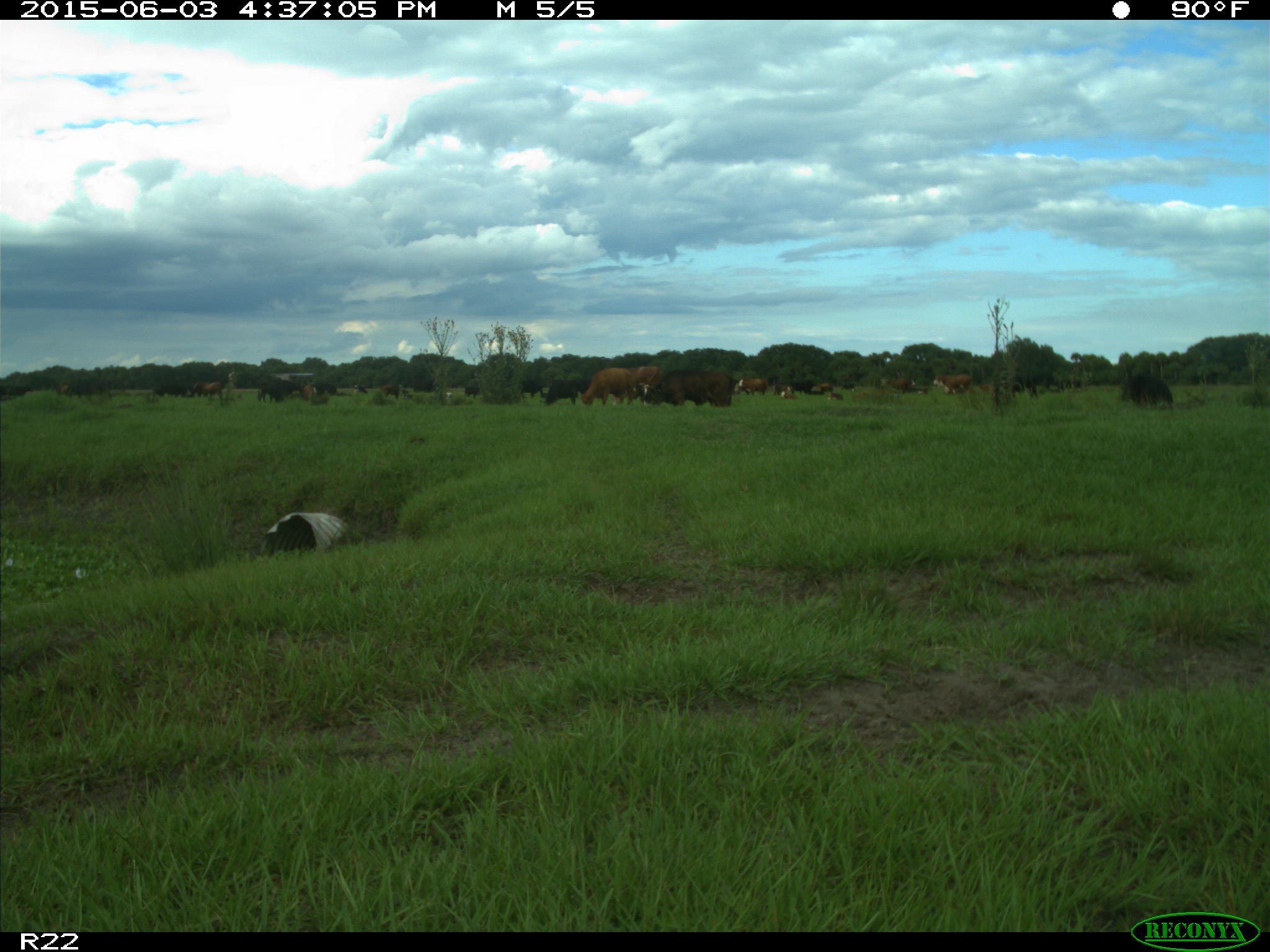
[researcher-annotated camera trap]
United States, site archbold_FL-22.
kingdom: Animalia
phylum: Chordata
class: Mammalia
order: Artiodactyla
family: Bovidae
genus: Bos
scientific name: Bos taurus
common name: domestic cow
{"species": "Bos taurus (domestic cow)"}